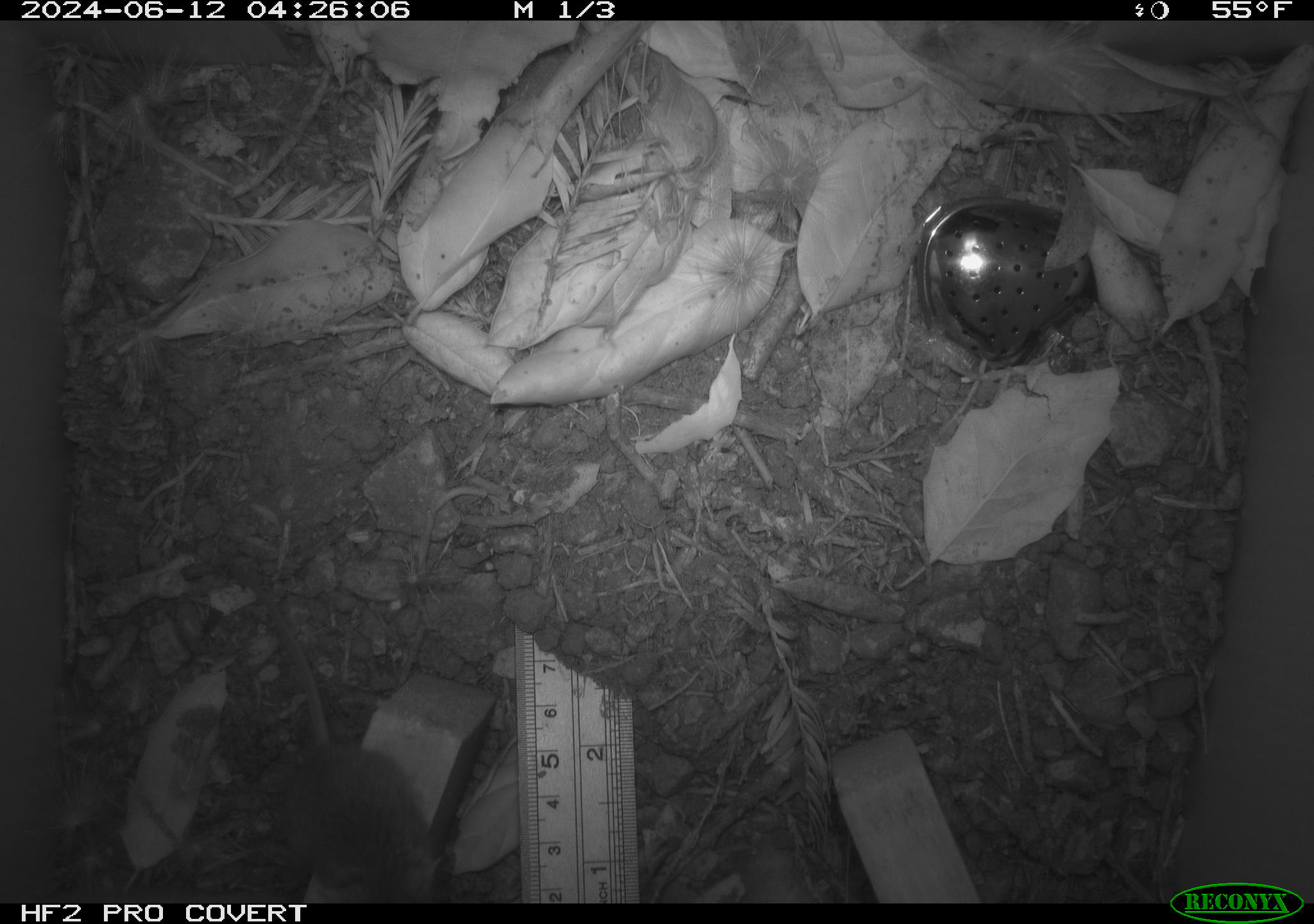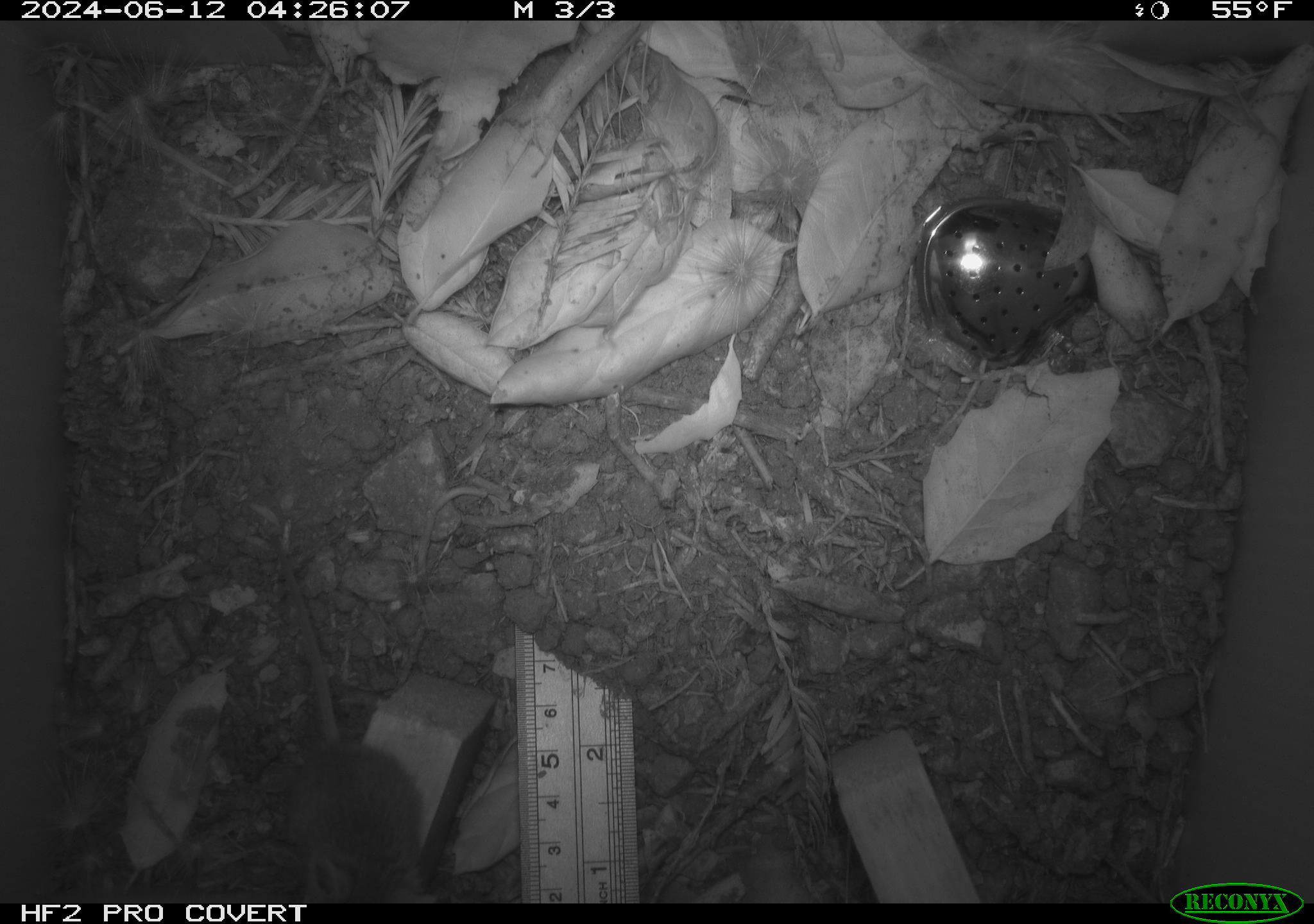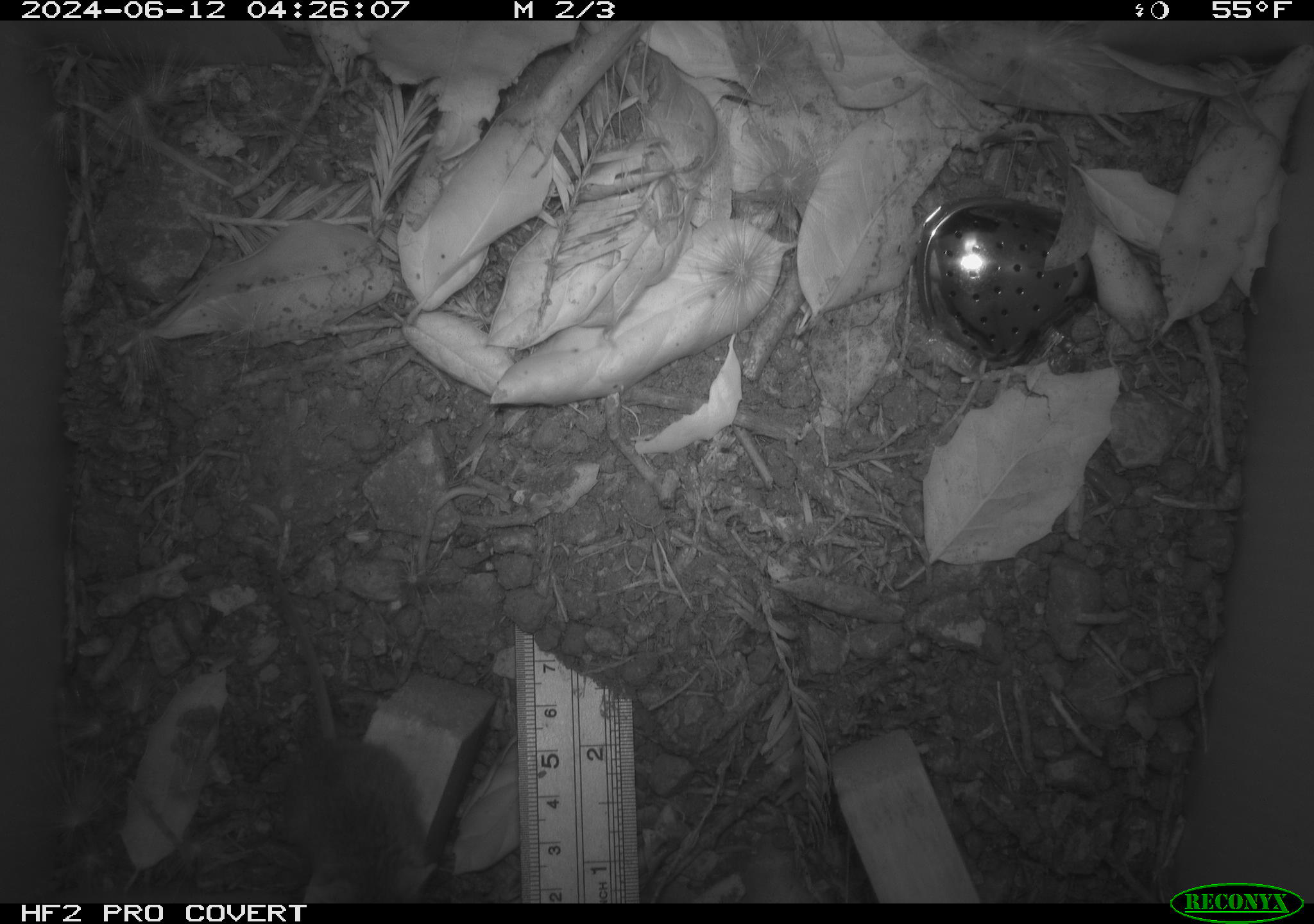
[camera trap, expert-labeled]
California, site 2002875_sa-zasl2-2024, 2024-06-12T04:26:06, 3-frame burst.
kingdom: Animalia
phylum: Chordata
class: Mammalia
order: Rodentia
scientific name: Rodentia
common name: rodent